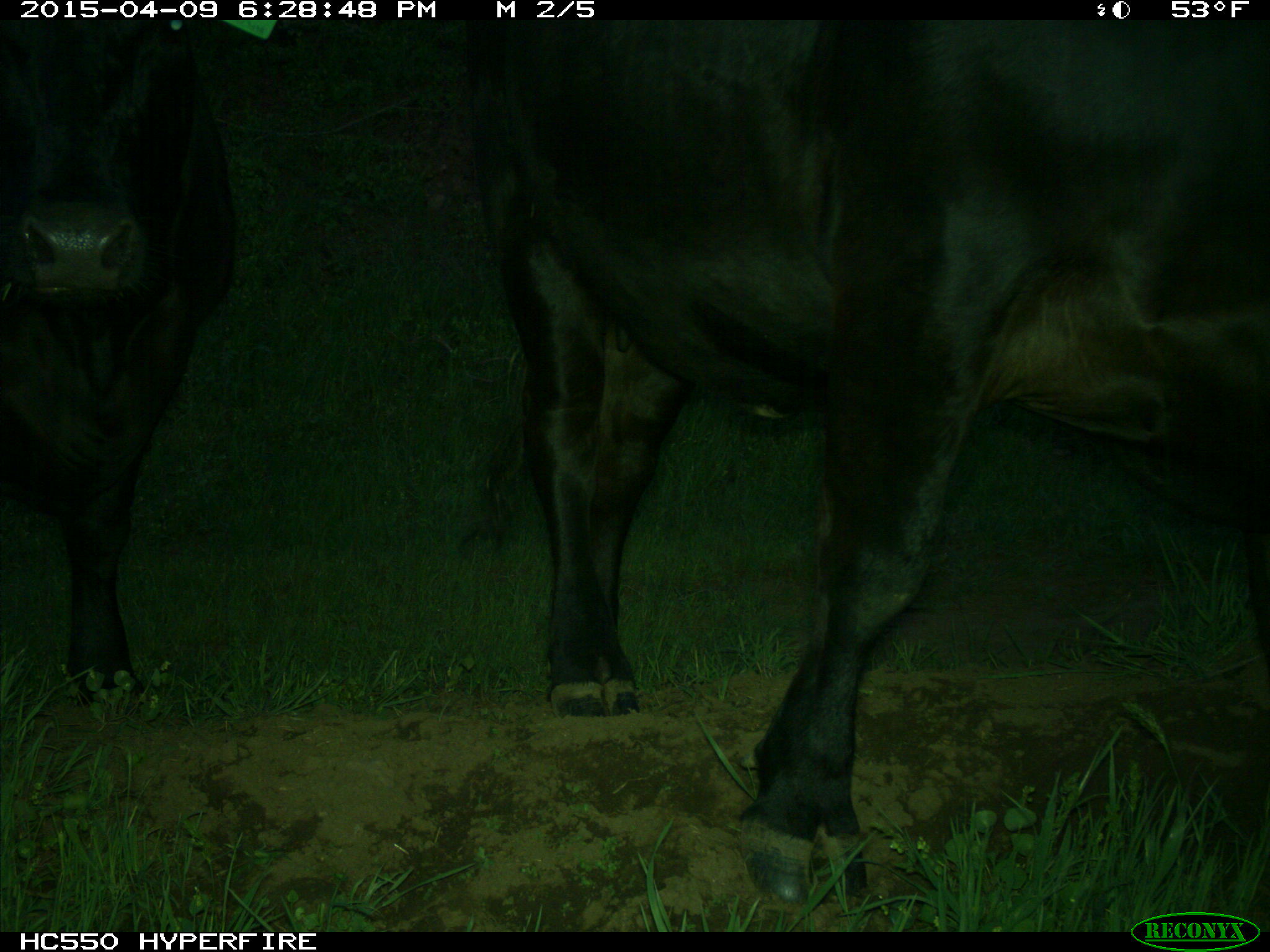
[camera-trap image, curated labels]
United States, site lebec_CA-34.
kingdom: Animalia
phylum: Chordata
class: Mammalia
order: Artiodactyla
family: Bovidae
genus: Bos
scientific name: Bos taurus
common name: domestic cow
Bos taurus (domestic cow).